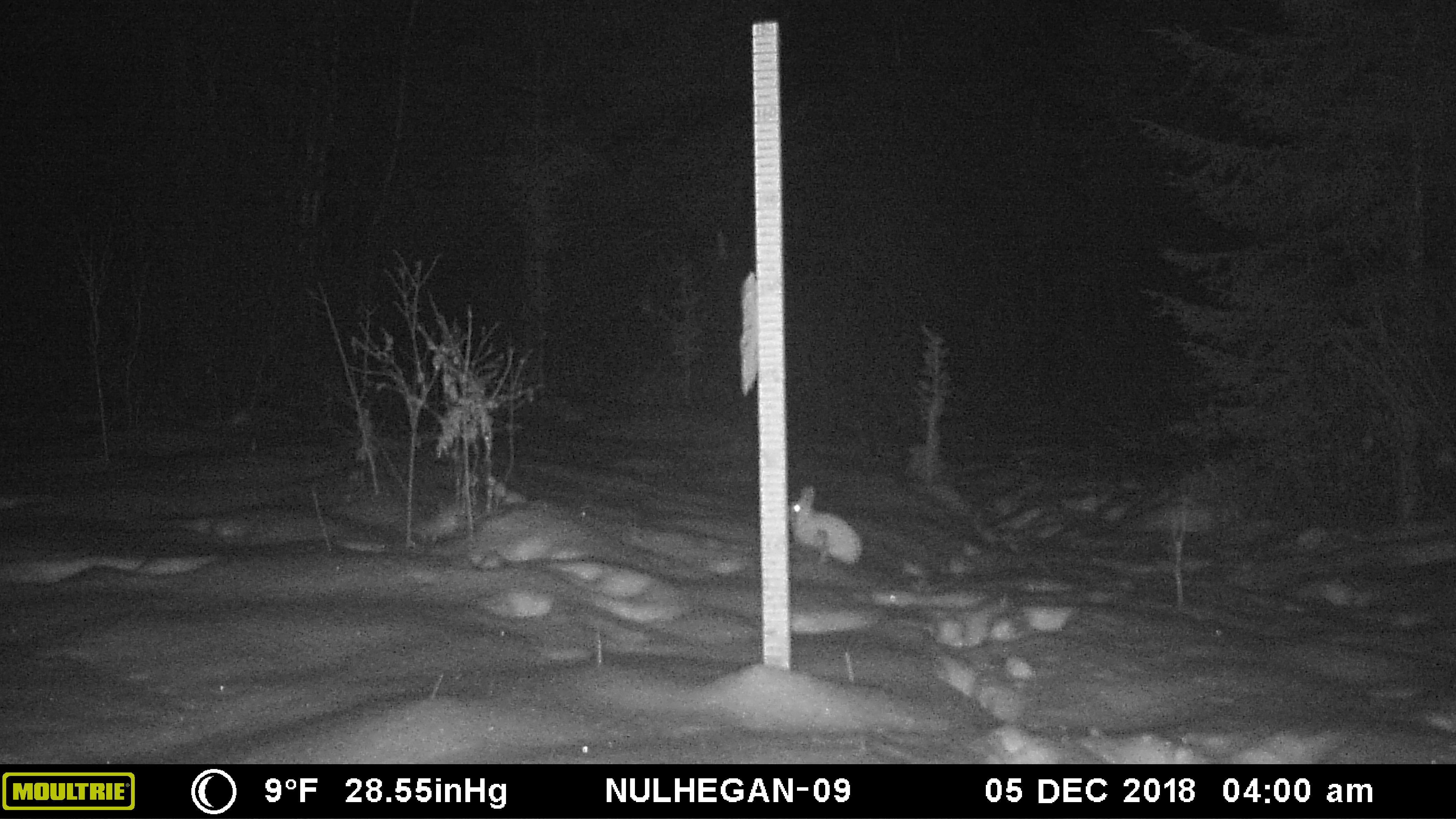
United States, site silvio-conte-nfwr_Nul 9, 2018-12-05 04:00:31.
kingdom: Animalia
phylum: Chordata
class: Mammalia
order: Lagomorpha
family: Leporidae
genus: Lepus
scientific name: Lepus americanus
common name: snowshoe hare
Snowshoe hare (Lepus americanus).